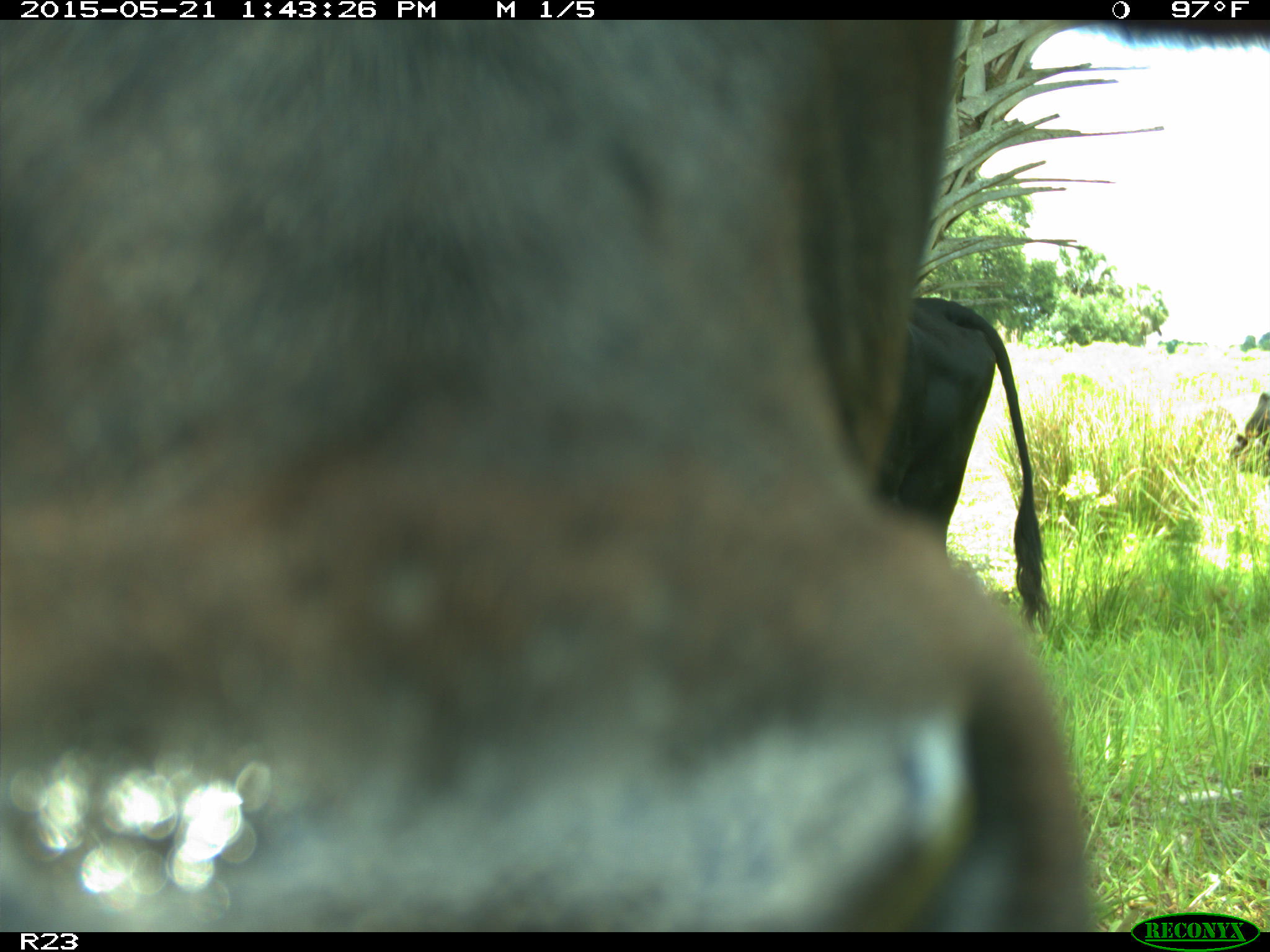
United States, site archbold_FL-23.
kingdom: Animalia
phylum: Chordata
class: Mammalia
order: Artiodactyla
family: Bovidae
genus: Bos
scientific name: Bos taurus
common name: domestic cow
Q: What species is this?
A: Bos taurus (domestic cow).